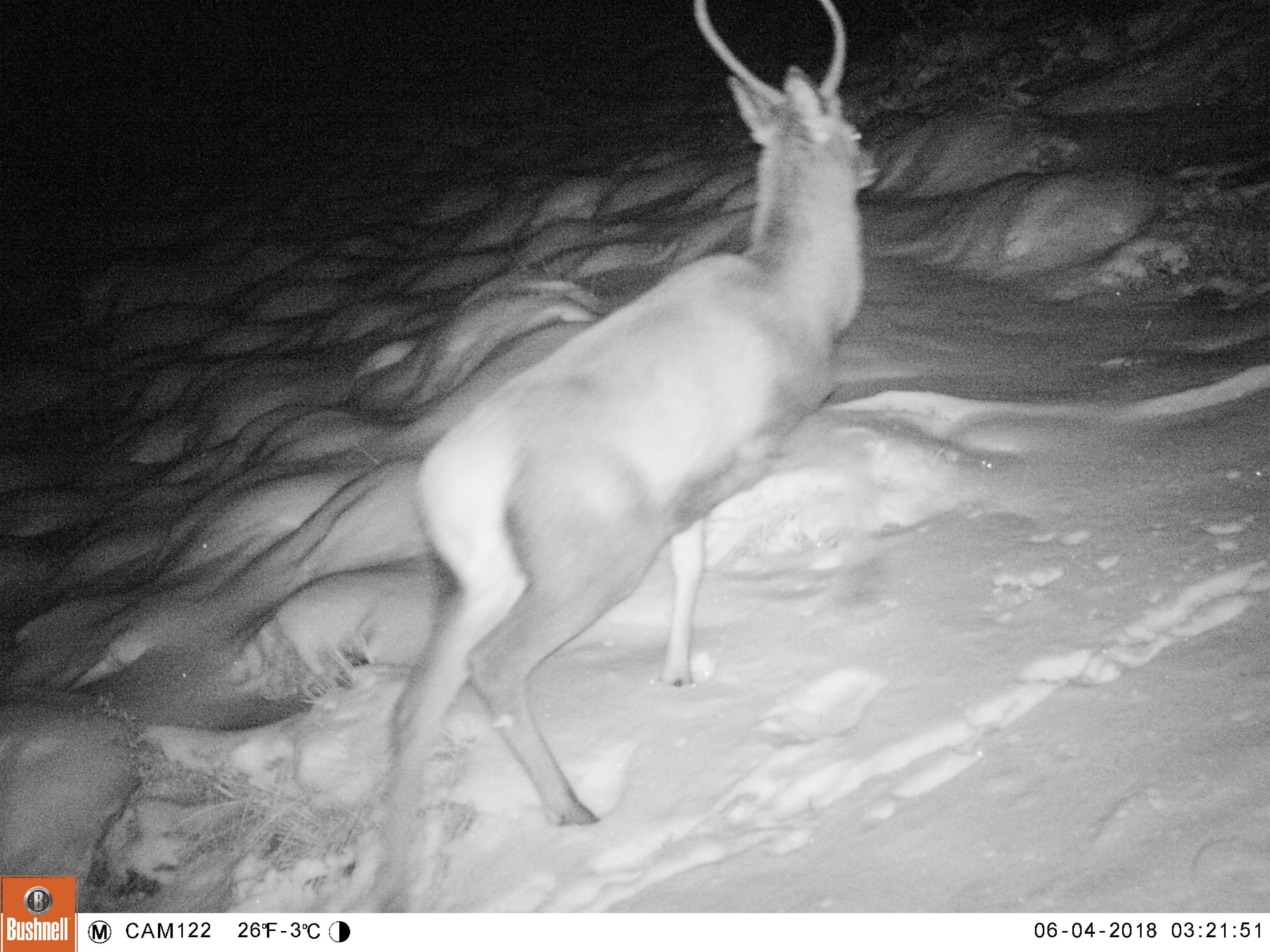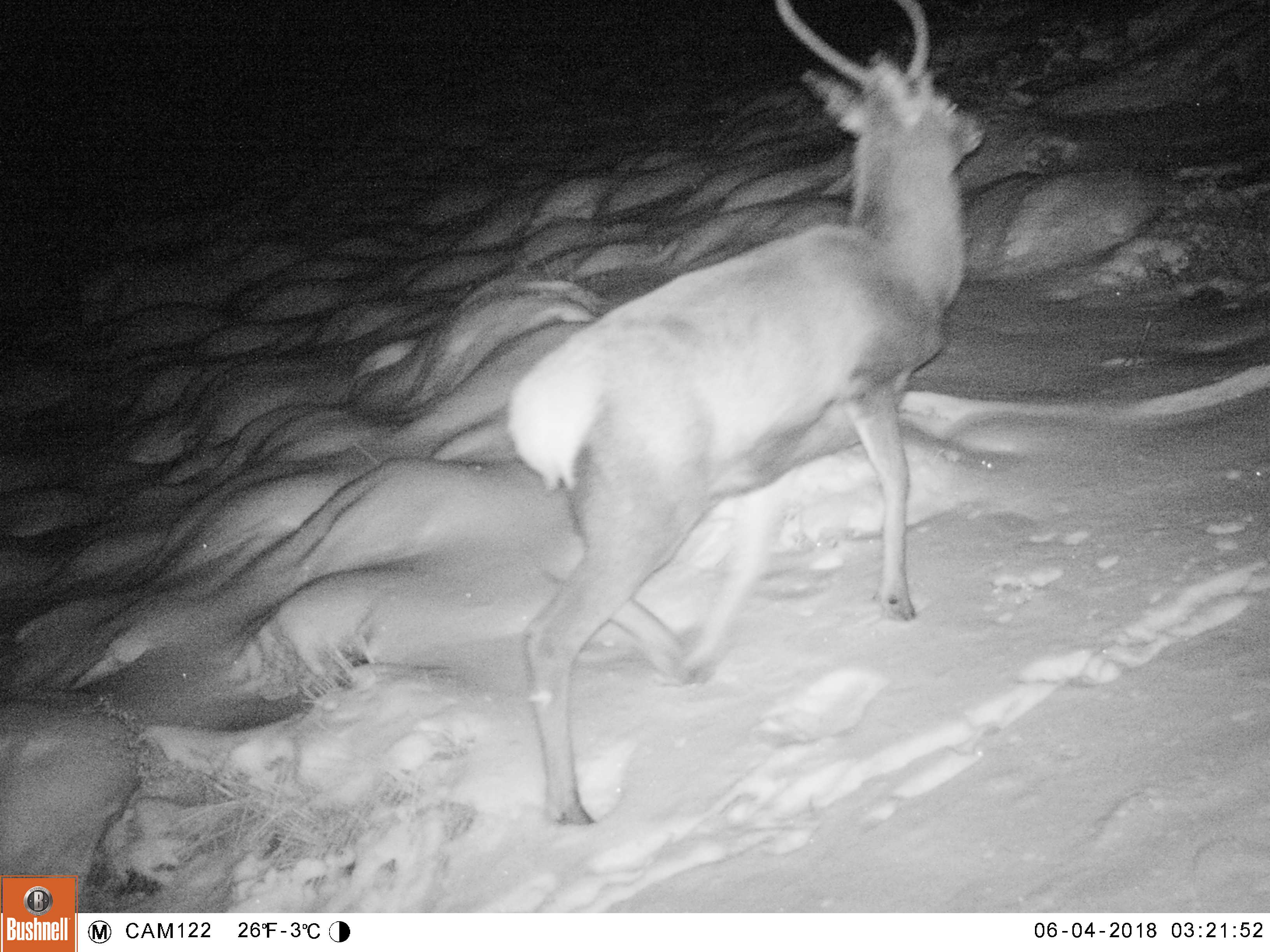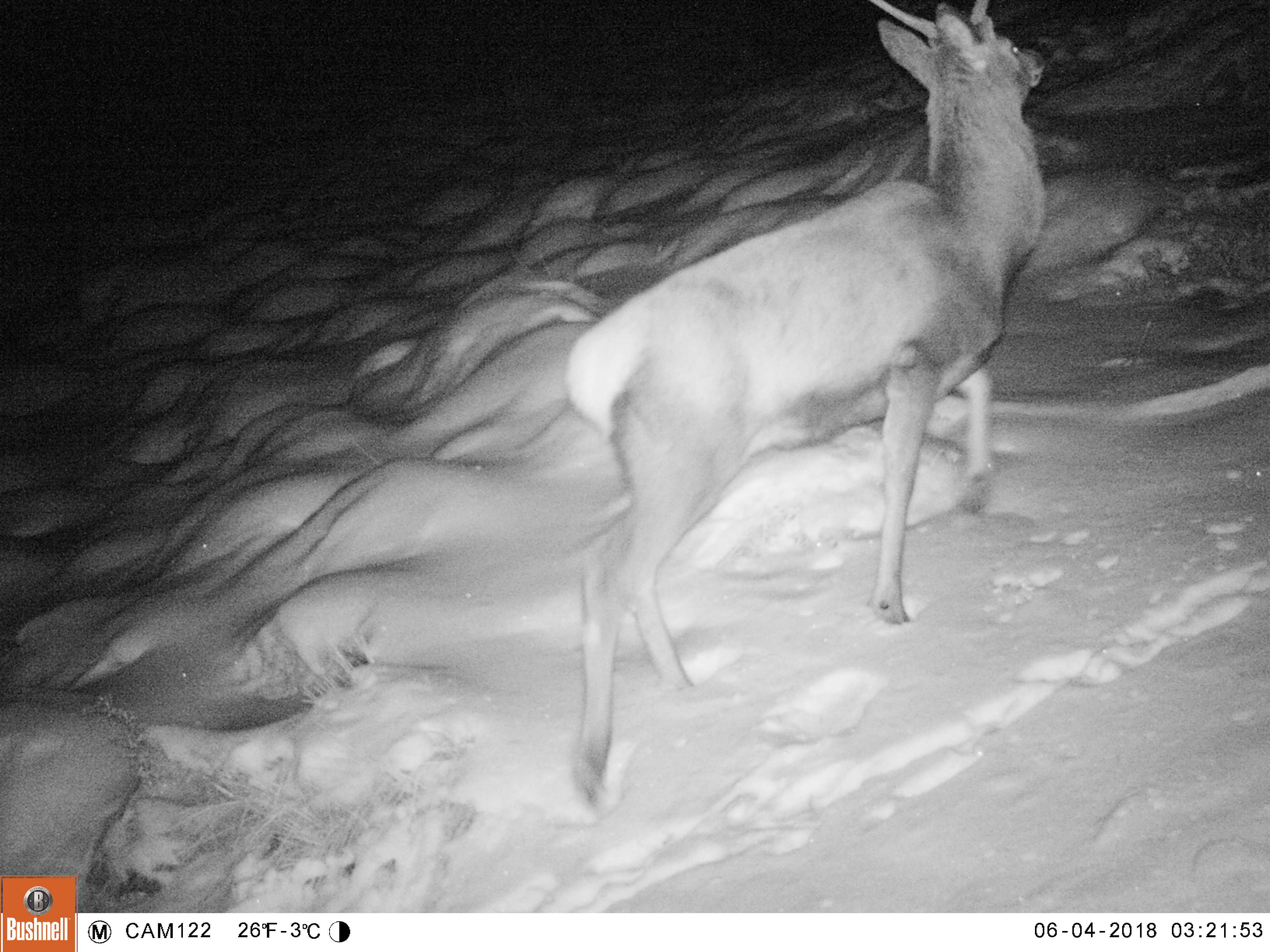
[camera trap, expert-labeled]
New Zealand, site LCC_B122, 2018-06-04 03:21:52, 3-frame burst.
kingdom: Animalia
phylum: Chordata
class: Mammalia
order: Artiodactyla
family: Cervidae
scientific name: Cervidae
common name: deer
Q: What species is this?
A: Deer (Cervidae).